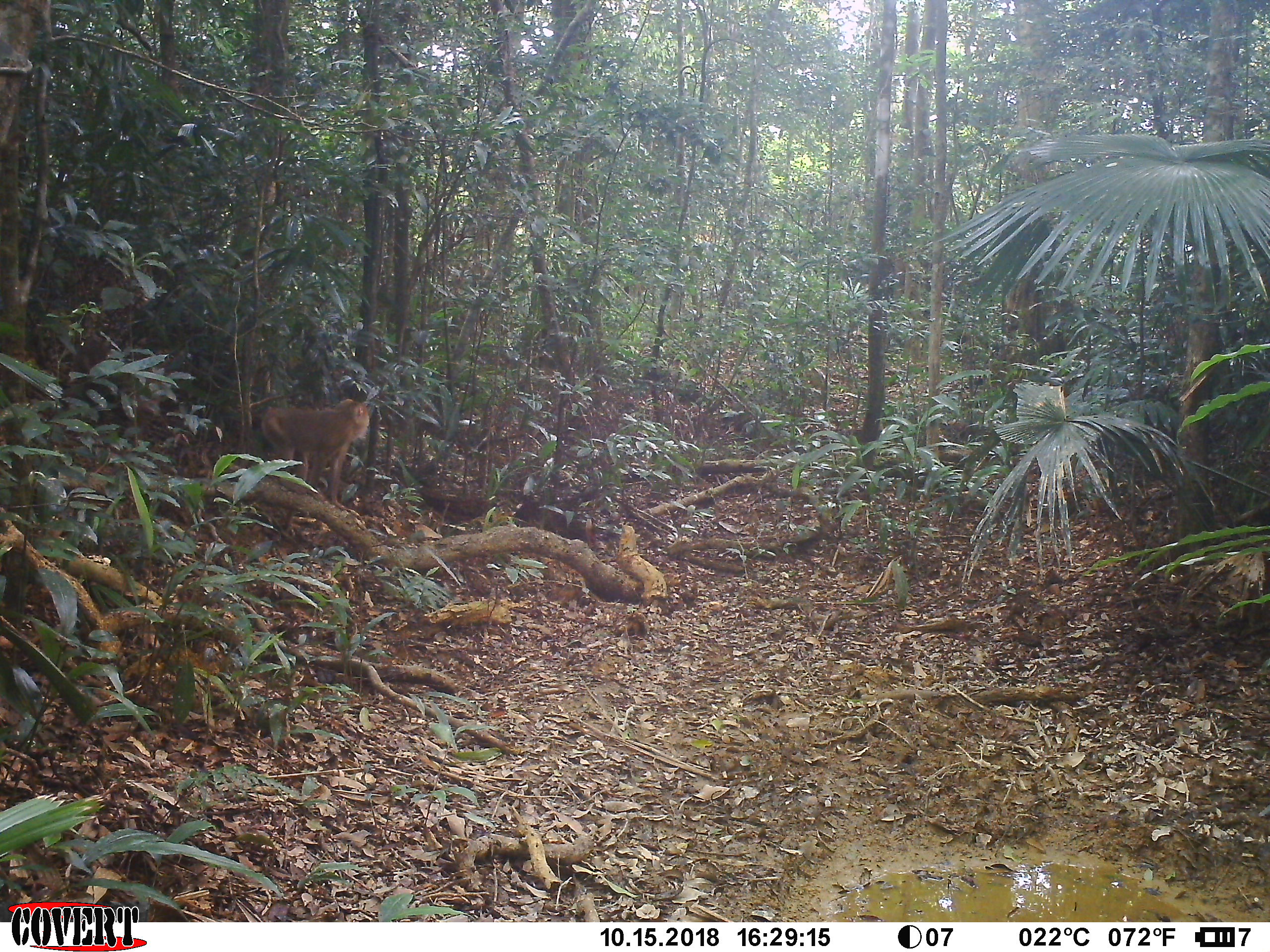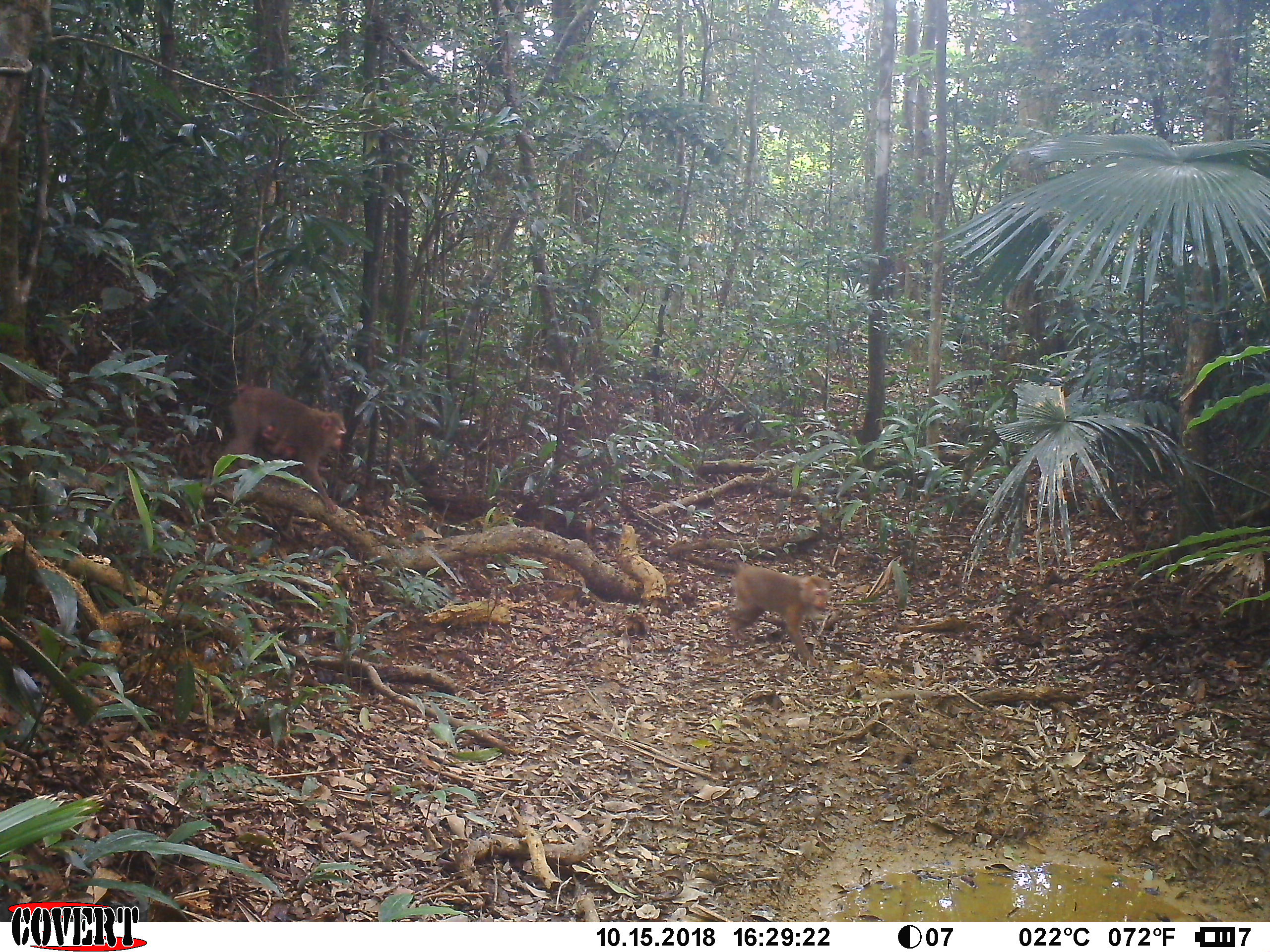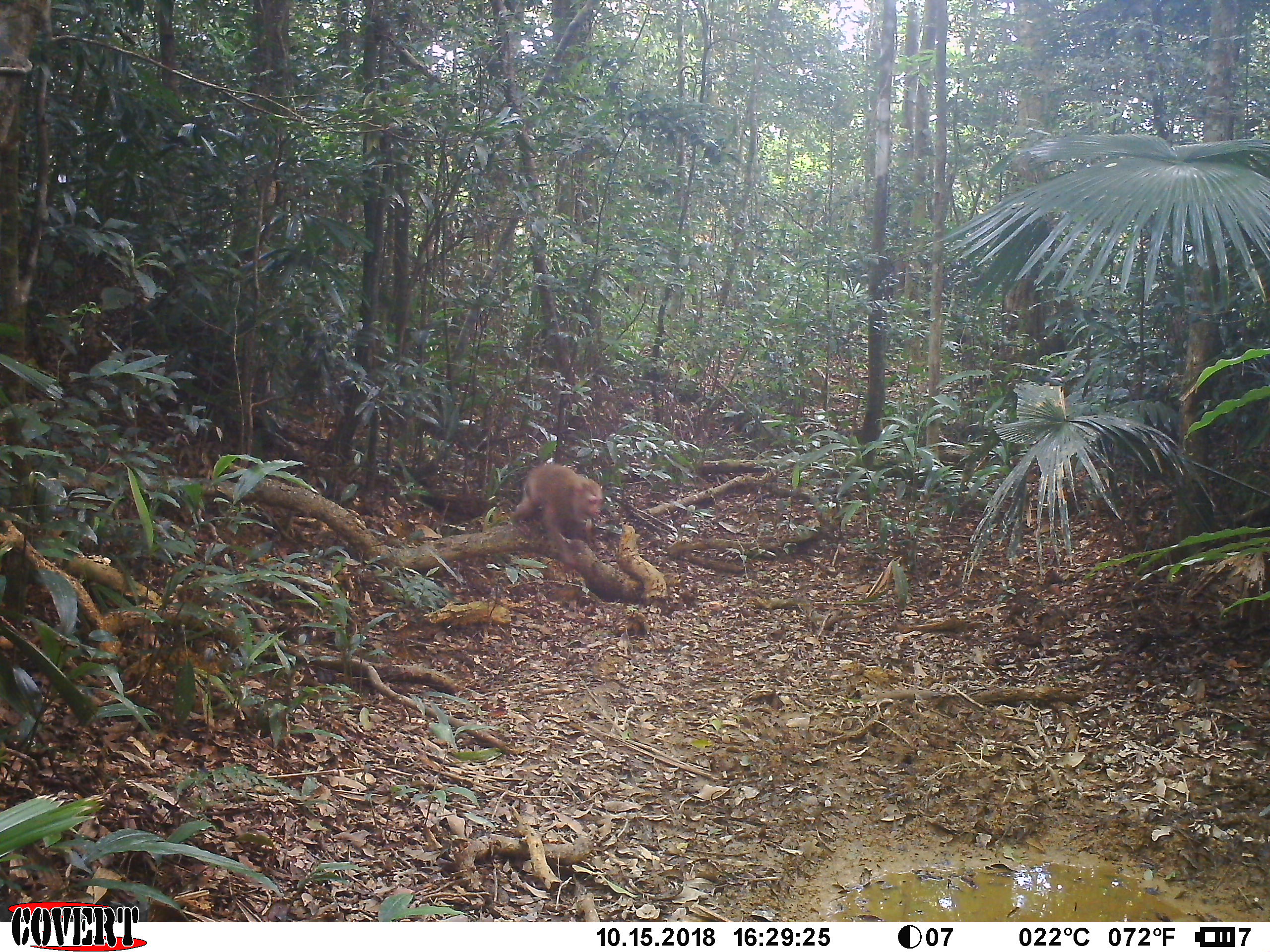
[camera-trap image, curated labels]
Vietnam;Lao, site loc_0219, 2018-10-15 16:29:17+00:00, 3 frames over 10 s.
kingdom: Animalia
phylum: Chordata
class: Mammalia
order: Primates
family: Cercopithecidae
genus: Macaca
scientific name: Macaca nemestrina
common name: pig-tailed macaque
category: pig tailed macaque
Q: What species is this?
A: Pig tailed macaque (pig-tailed macaque) (Macaca nemestrina).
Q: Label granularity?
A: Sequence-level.